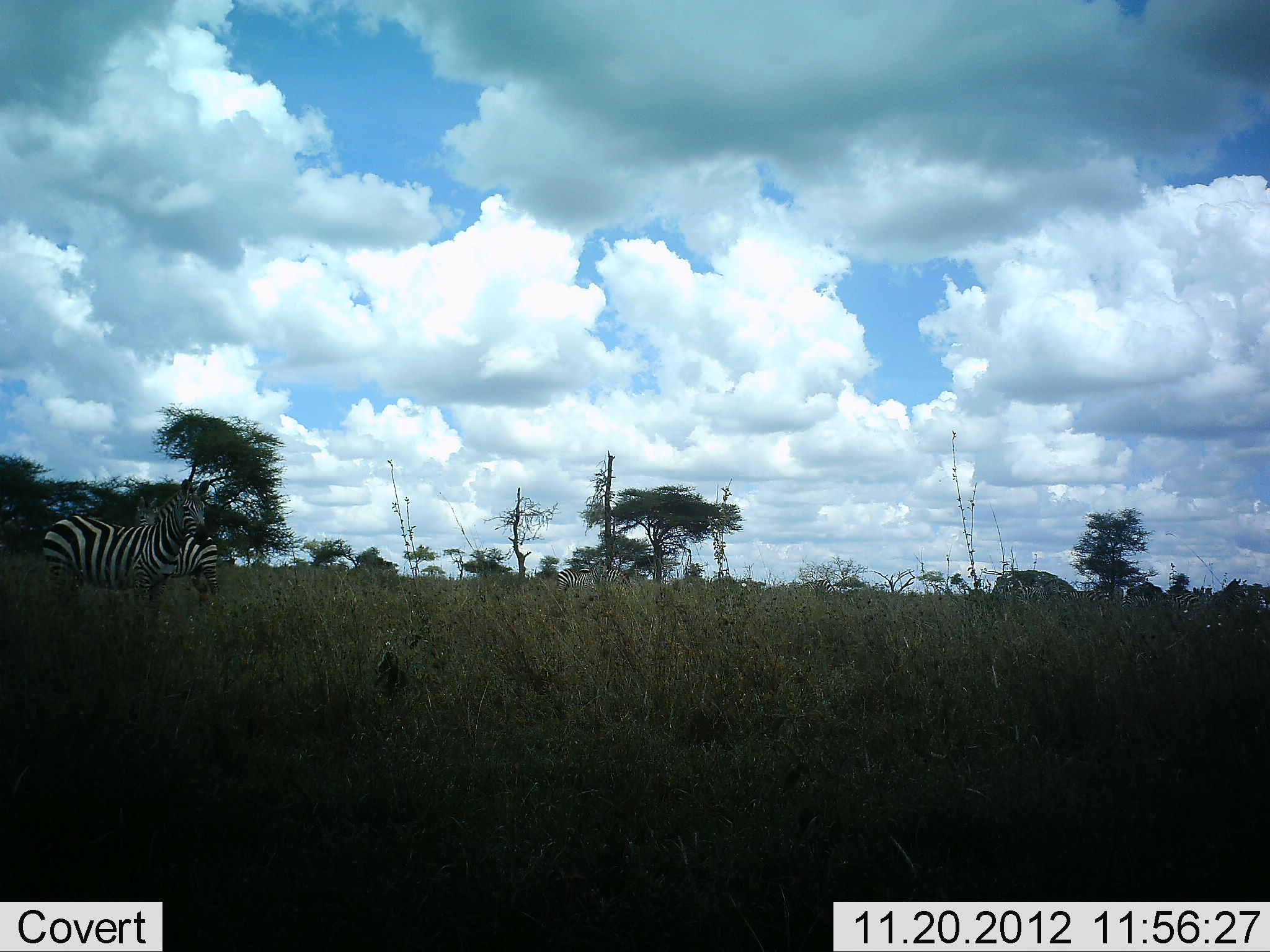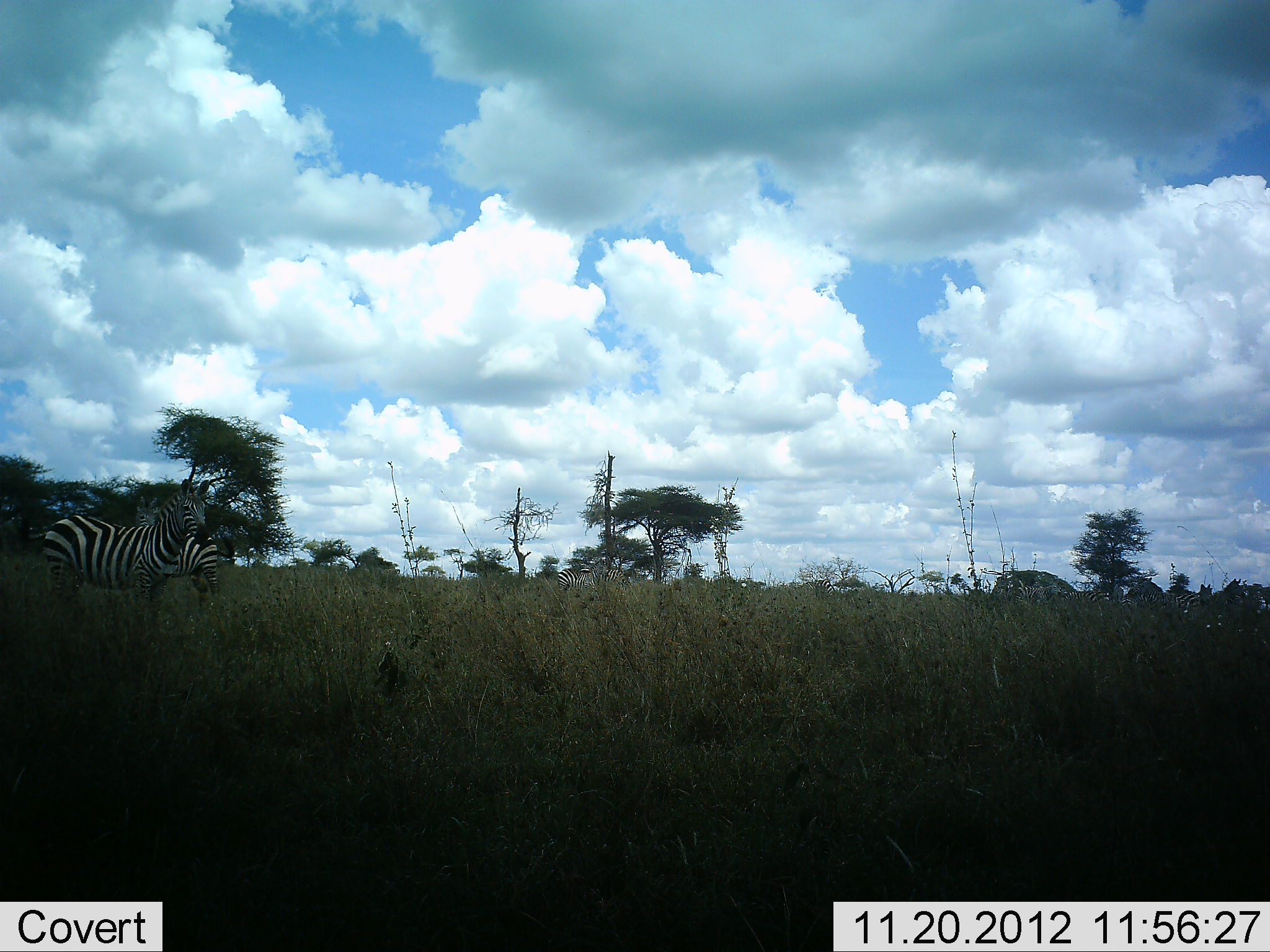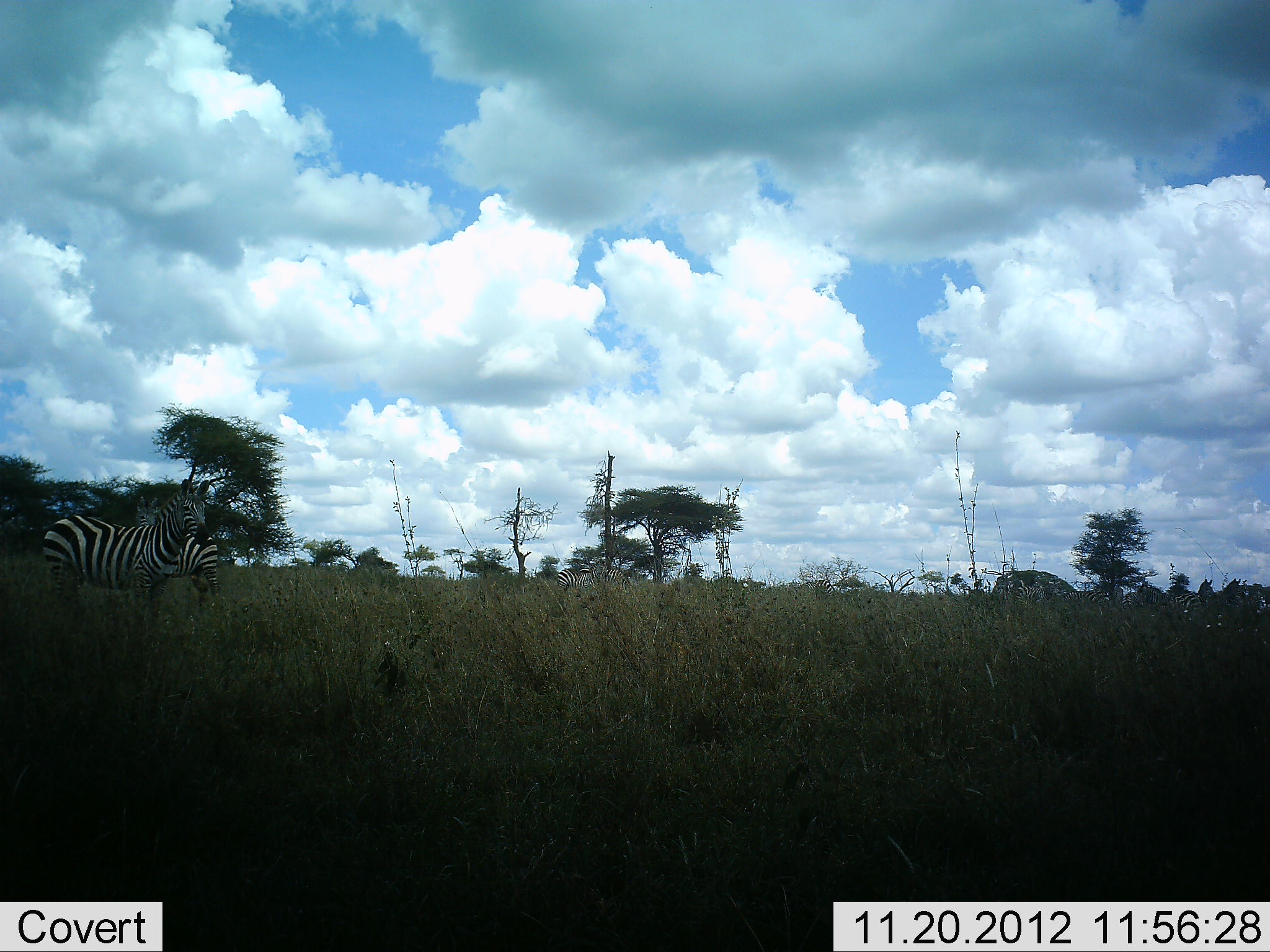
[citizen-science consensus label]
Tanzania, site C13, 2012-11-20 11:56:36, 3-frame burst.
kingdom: Animalia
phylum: Chordata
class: Mammalia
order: Perissodactyla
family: Equidae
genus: Equus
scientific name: Equus quagga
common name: plains zebra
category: zebra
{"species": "zebra (plains zebra) (Equus quagga)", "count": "2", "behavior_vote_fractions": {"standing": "100%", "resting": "10%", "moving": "20%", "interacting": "0%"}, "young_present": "0%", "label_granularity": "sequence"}